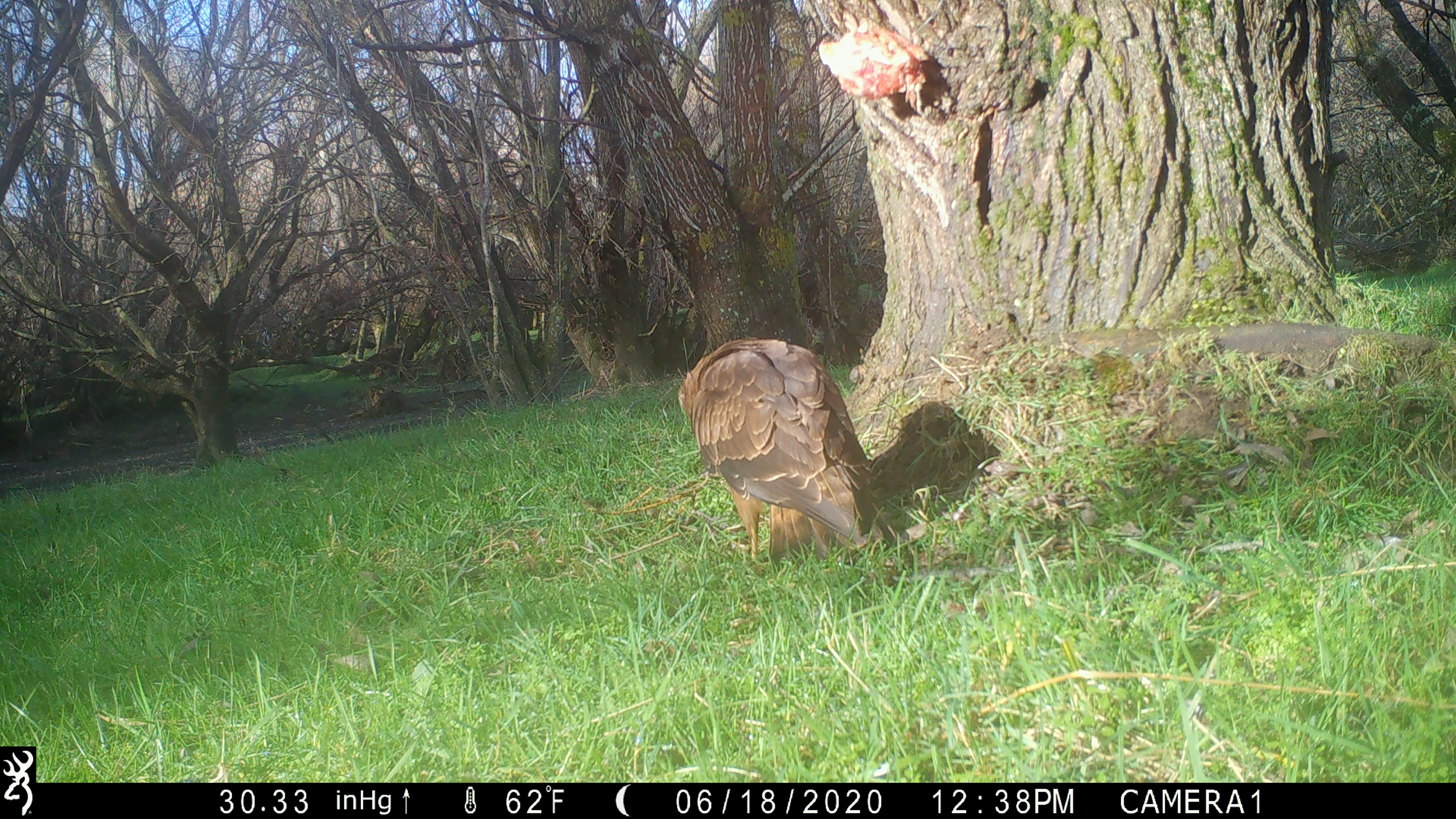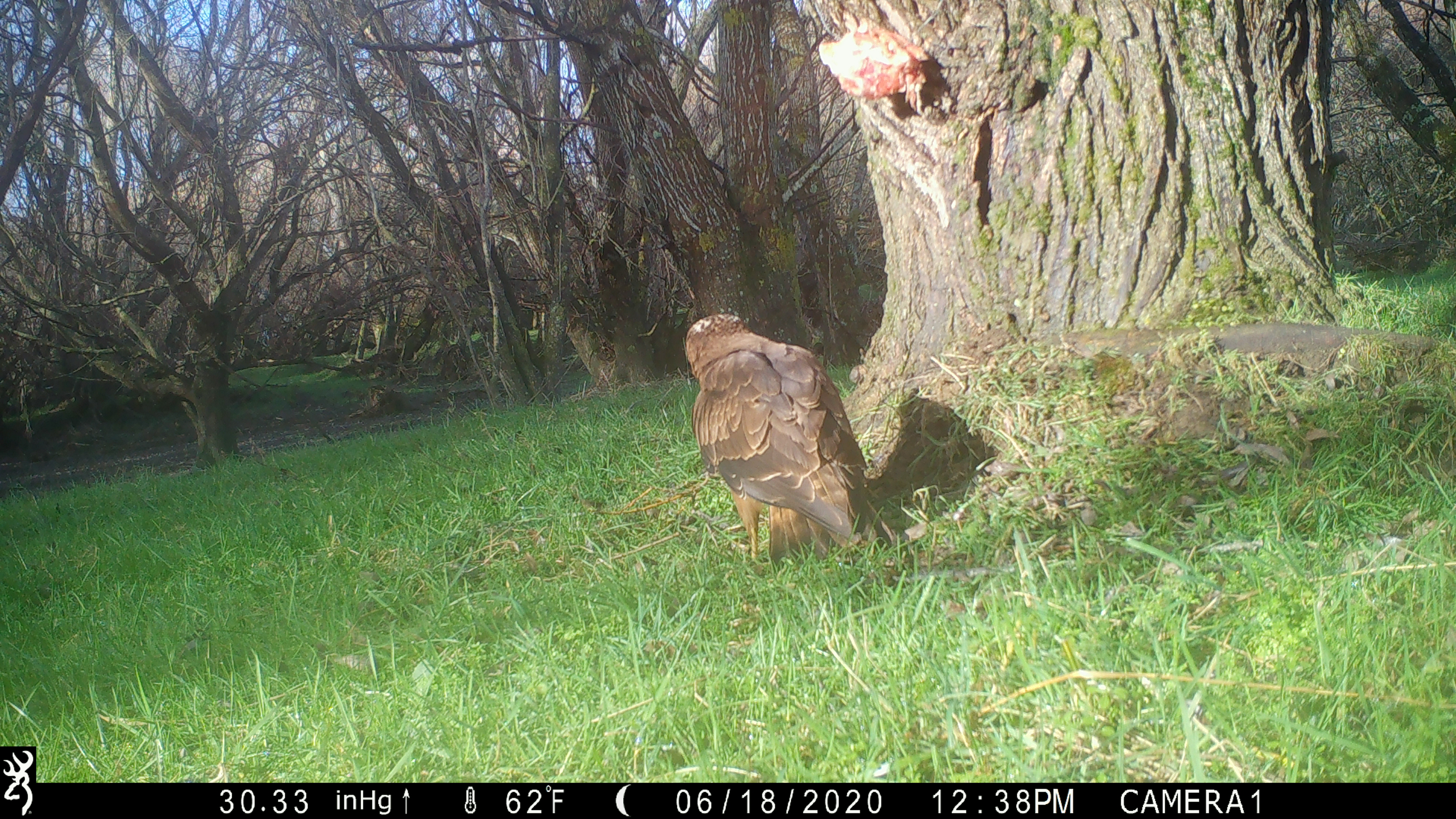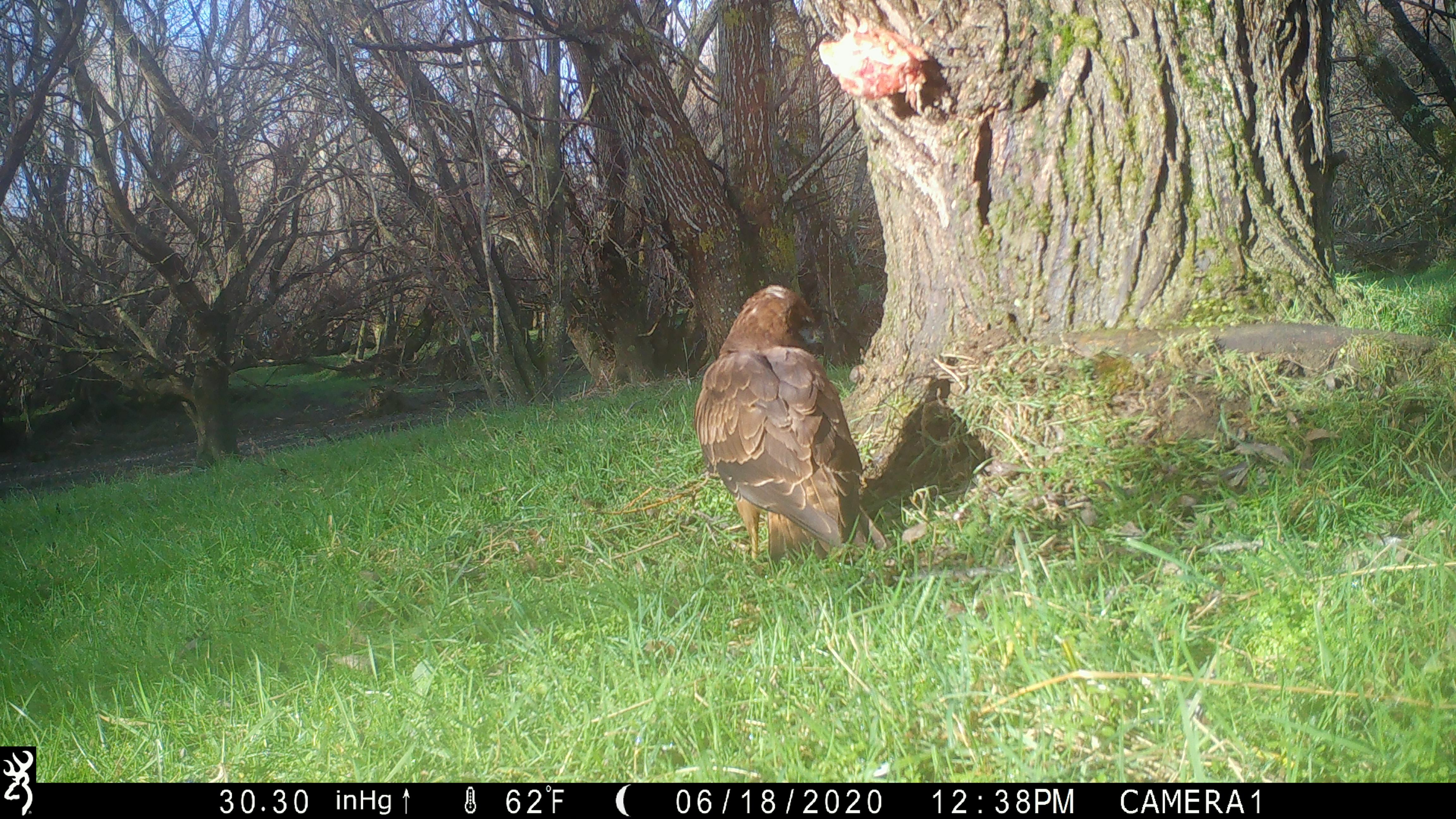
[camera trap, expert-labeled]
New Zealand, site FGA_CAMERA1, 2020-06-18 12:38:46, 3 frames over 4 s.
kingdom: Animalia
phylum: Chordata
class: Aves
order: Accipitriformes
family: Accipitridae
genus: Circus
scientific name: Circus approximans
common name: swamp harrier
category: harrier